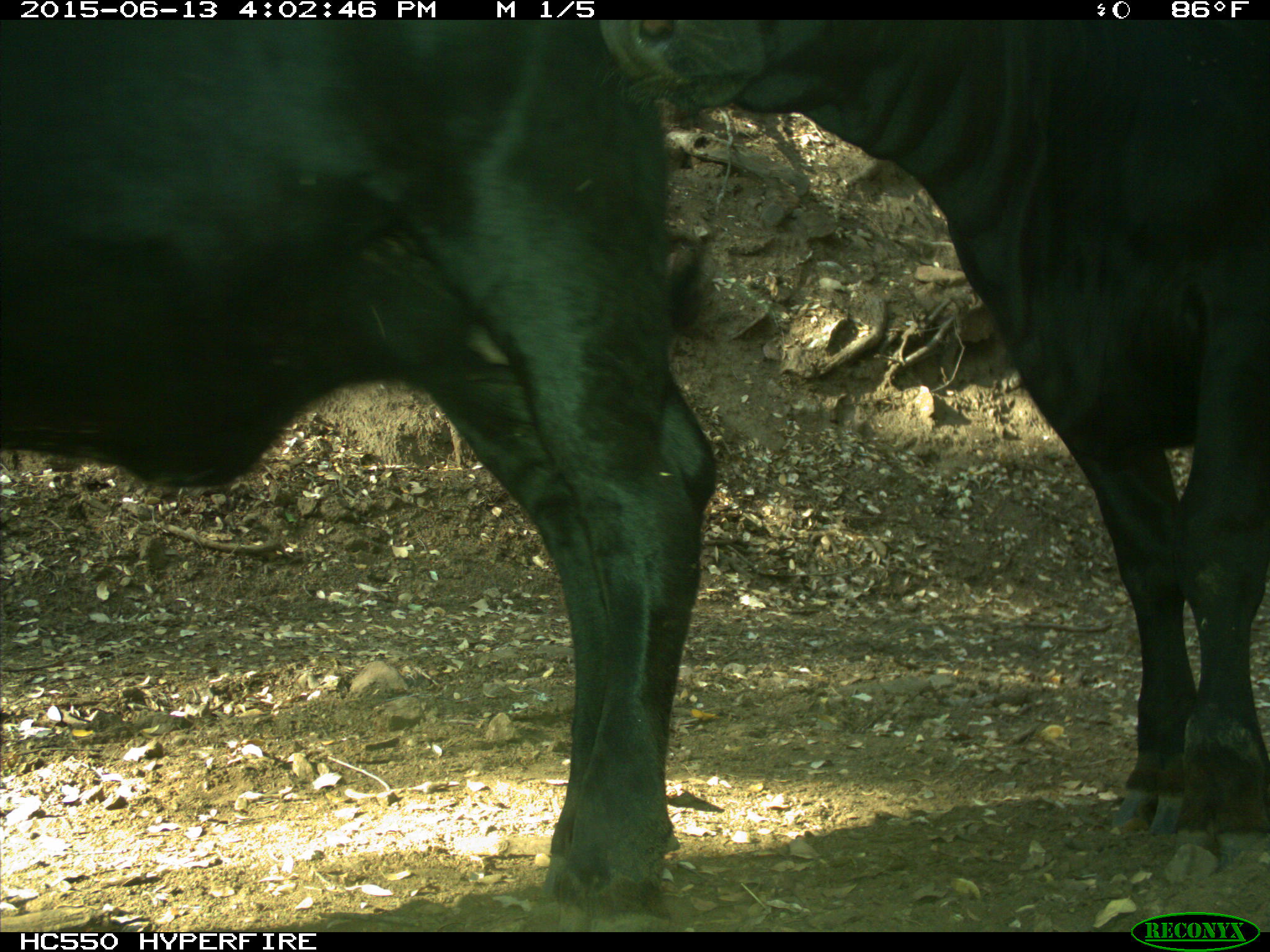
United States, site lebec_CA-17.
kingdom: Animalia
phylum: Chordata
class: Mammalia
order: Artiodactyla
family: Bovidae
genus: Bos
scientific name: Bos taurus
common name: domestic cow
Bos taurus (domestic cow).